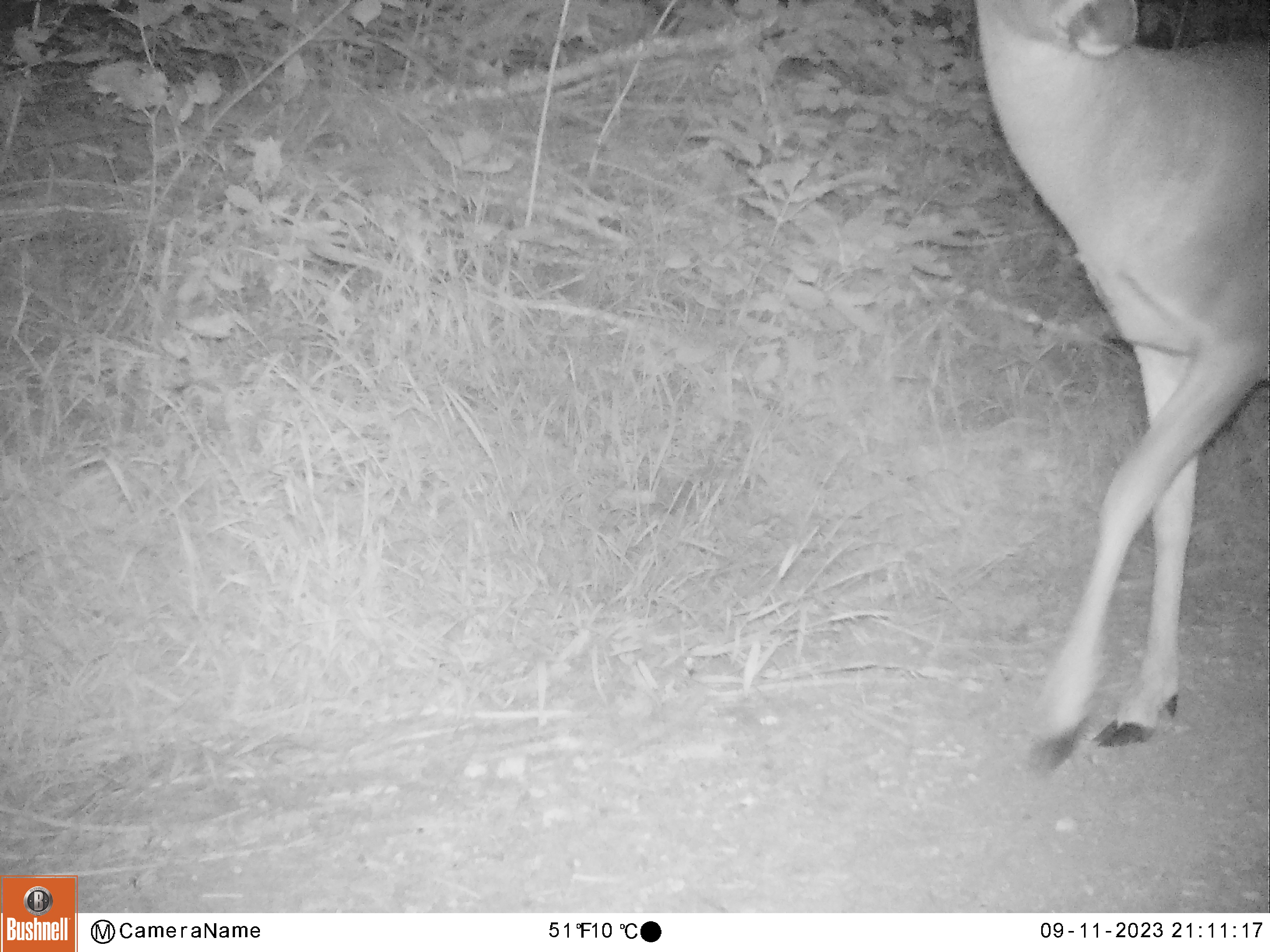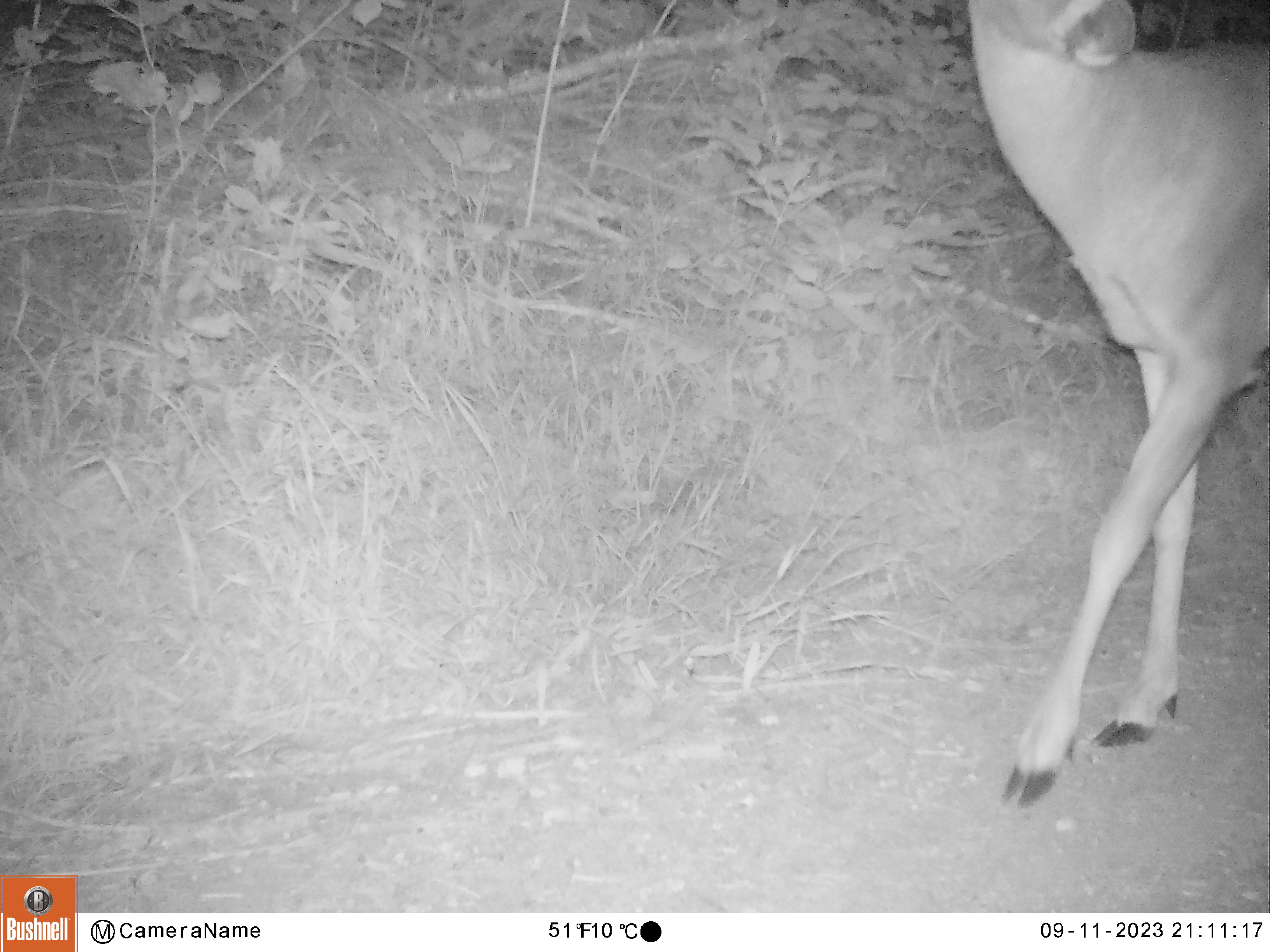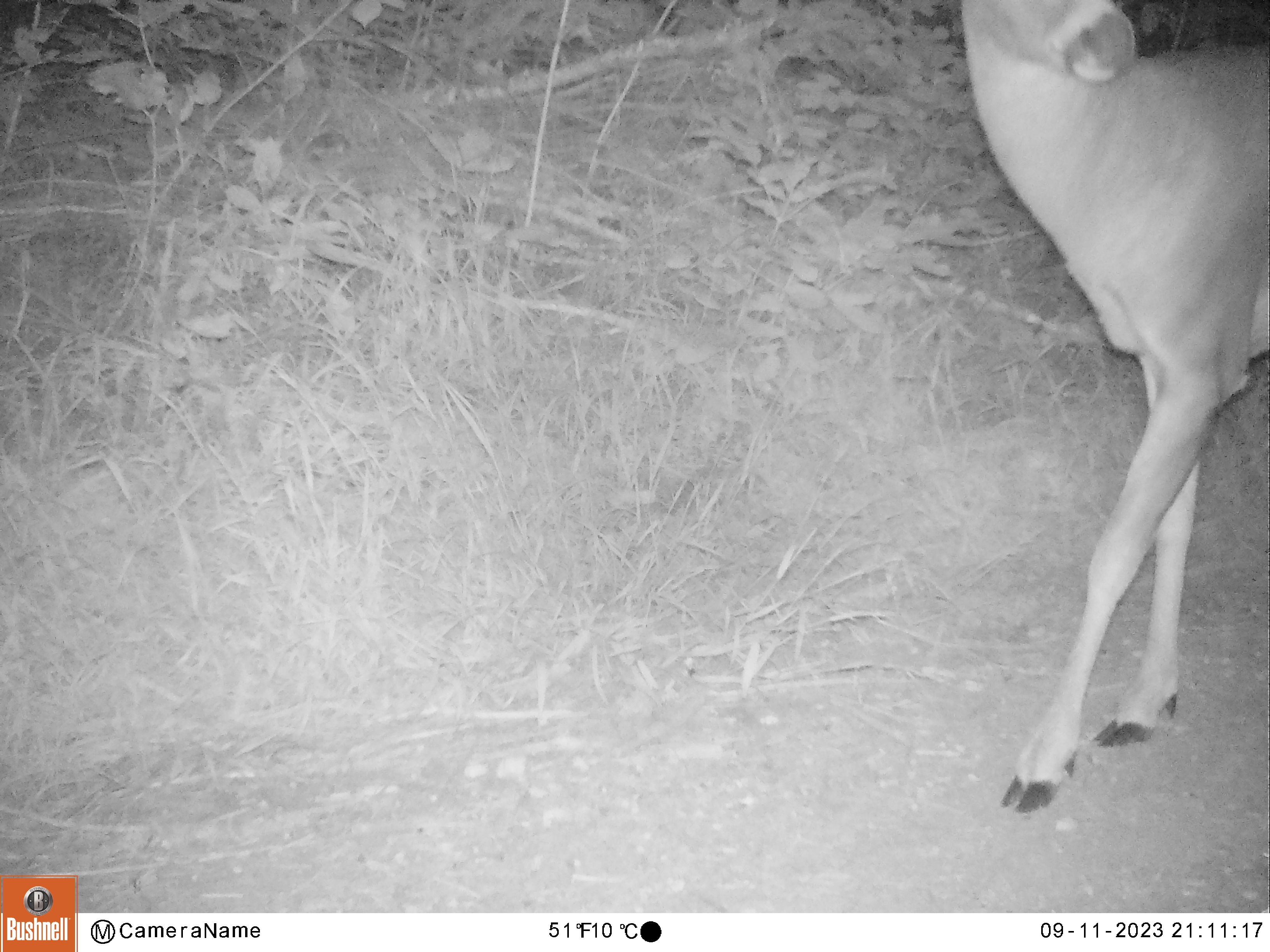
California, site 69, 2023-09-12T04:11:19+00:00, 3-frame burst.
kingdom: Animalia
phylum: Chordata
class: Mammalia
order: Artiodactyla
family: Cervidae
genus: Odocoileus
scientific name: Odocoileus hemionus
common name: mule deer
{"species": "mule deer (Odocoileus hemionus)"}